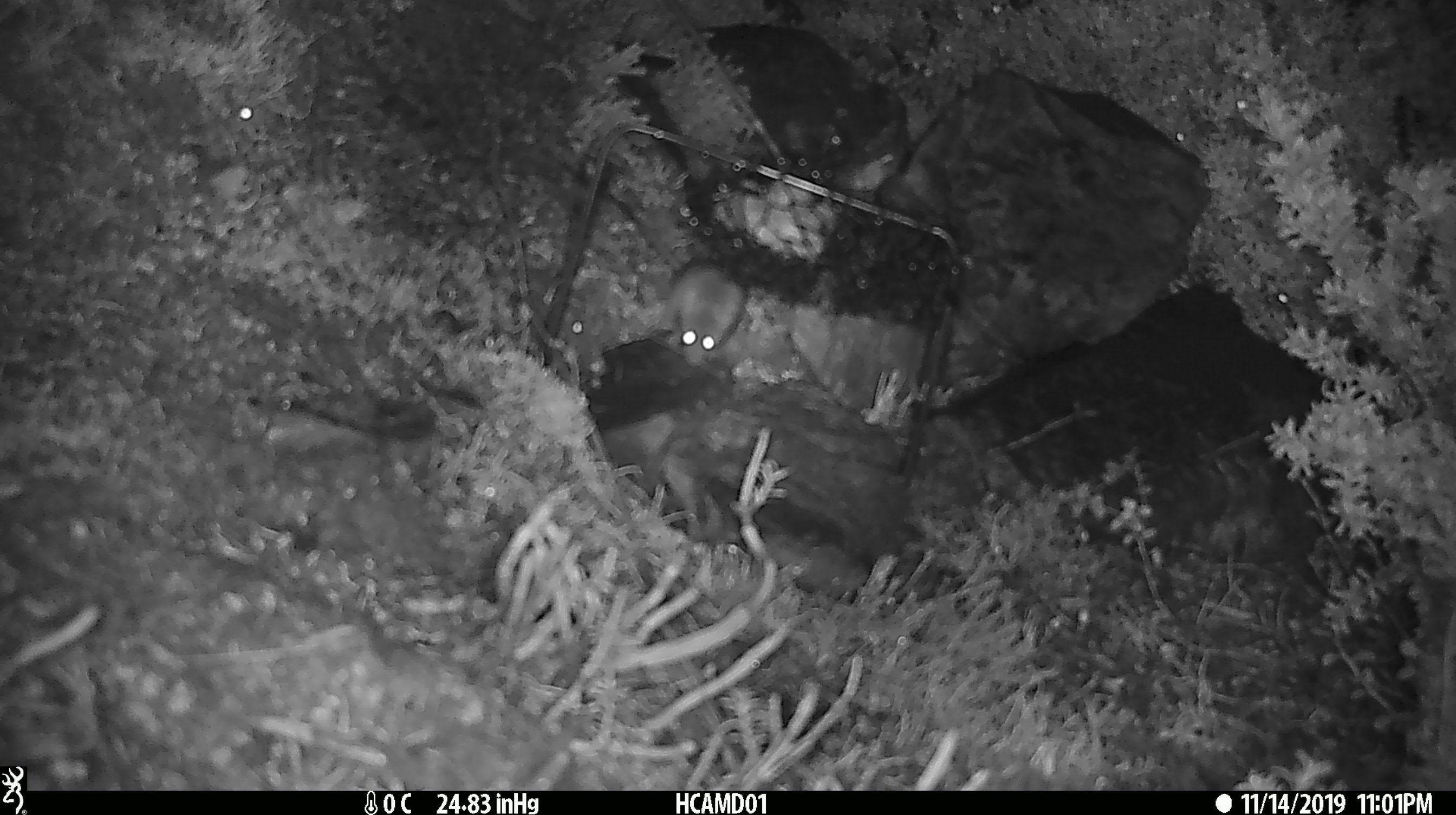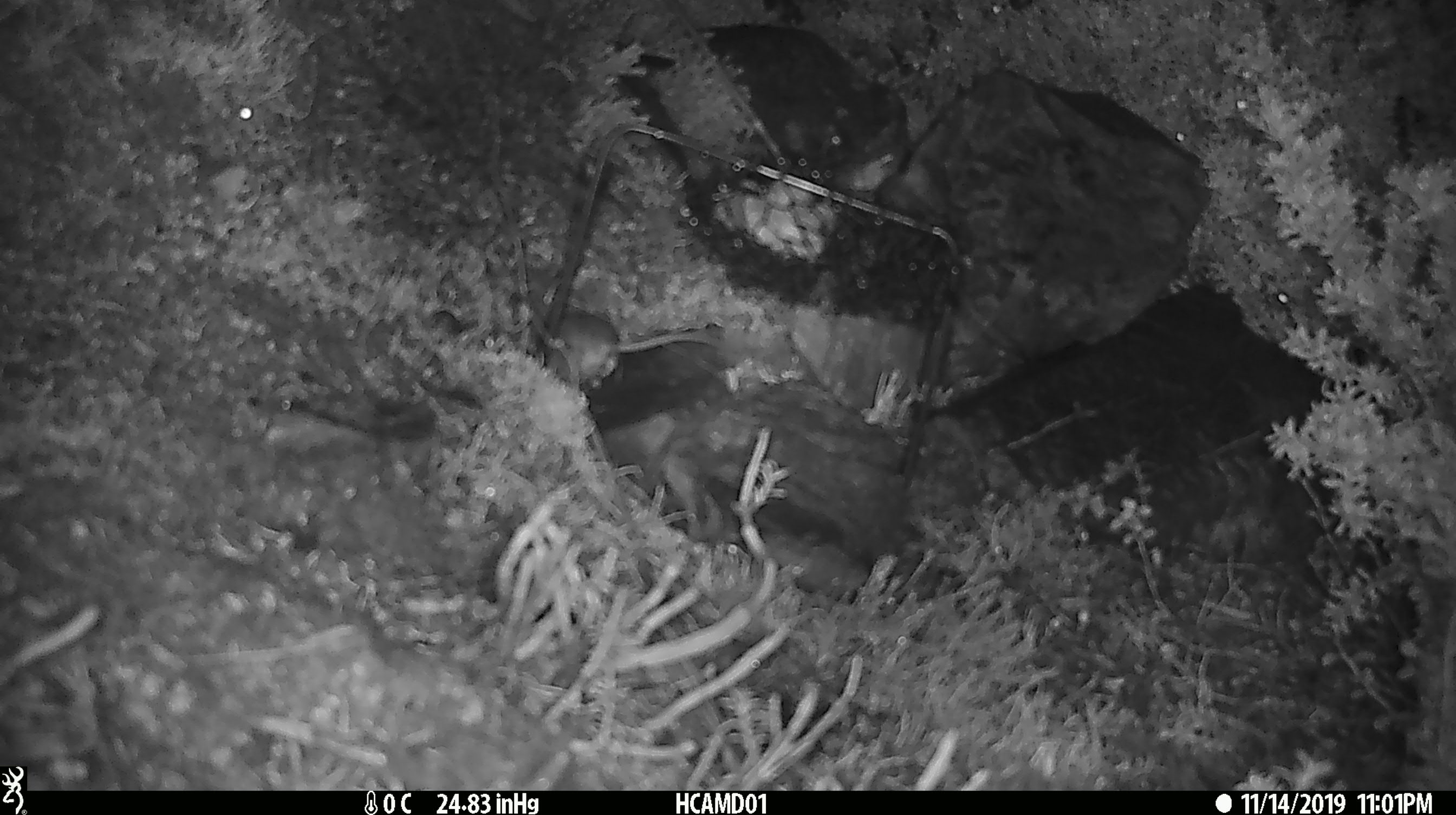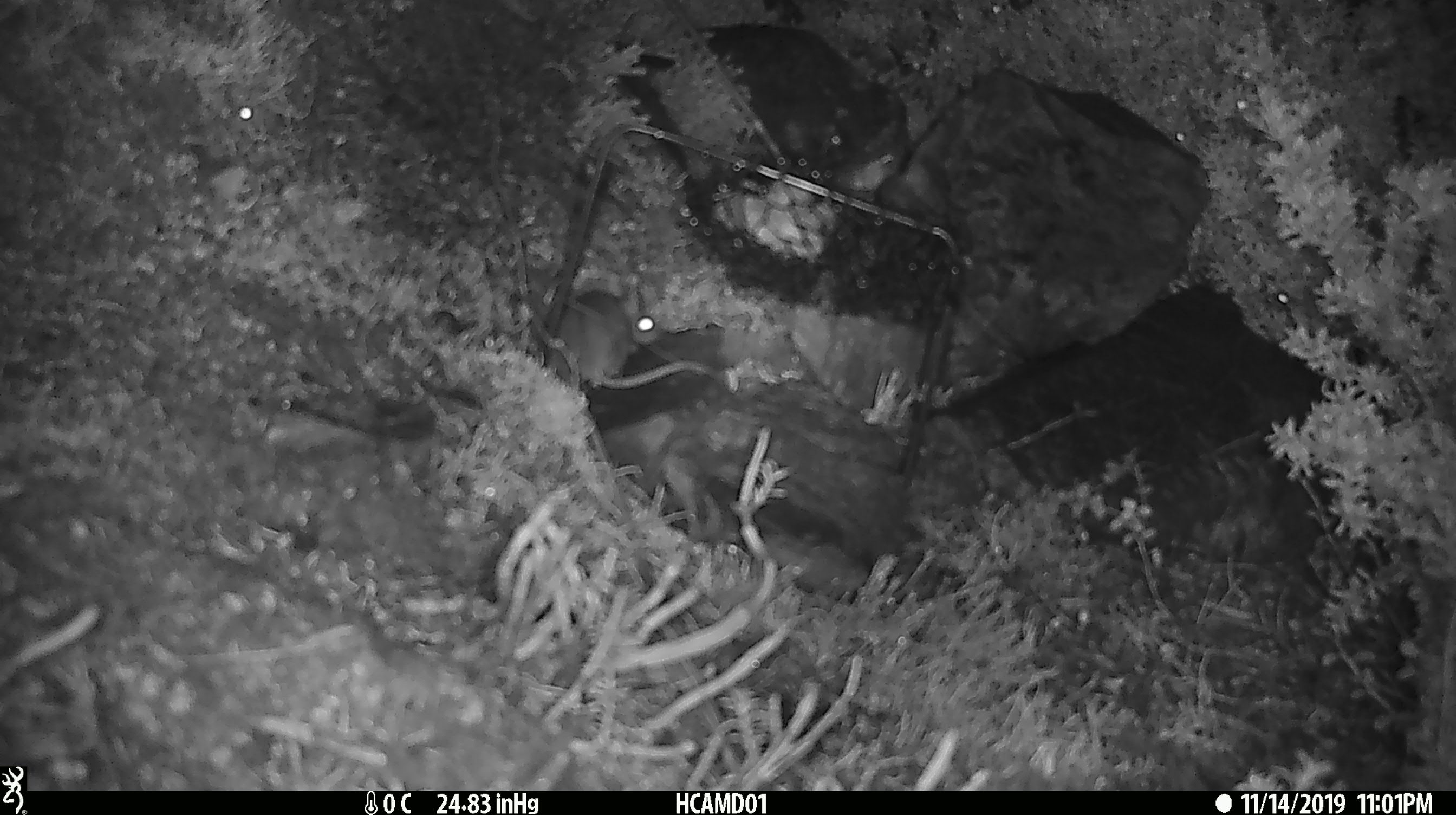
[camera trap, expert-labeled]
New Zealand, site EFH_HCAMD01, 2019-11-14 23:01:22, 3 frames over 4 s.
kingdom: Animalia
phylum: Chordata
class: Mammalia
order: Rodentia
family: Muridae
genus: Mus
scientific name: Mus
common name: mouse